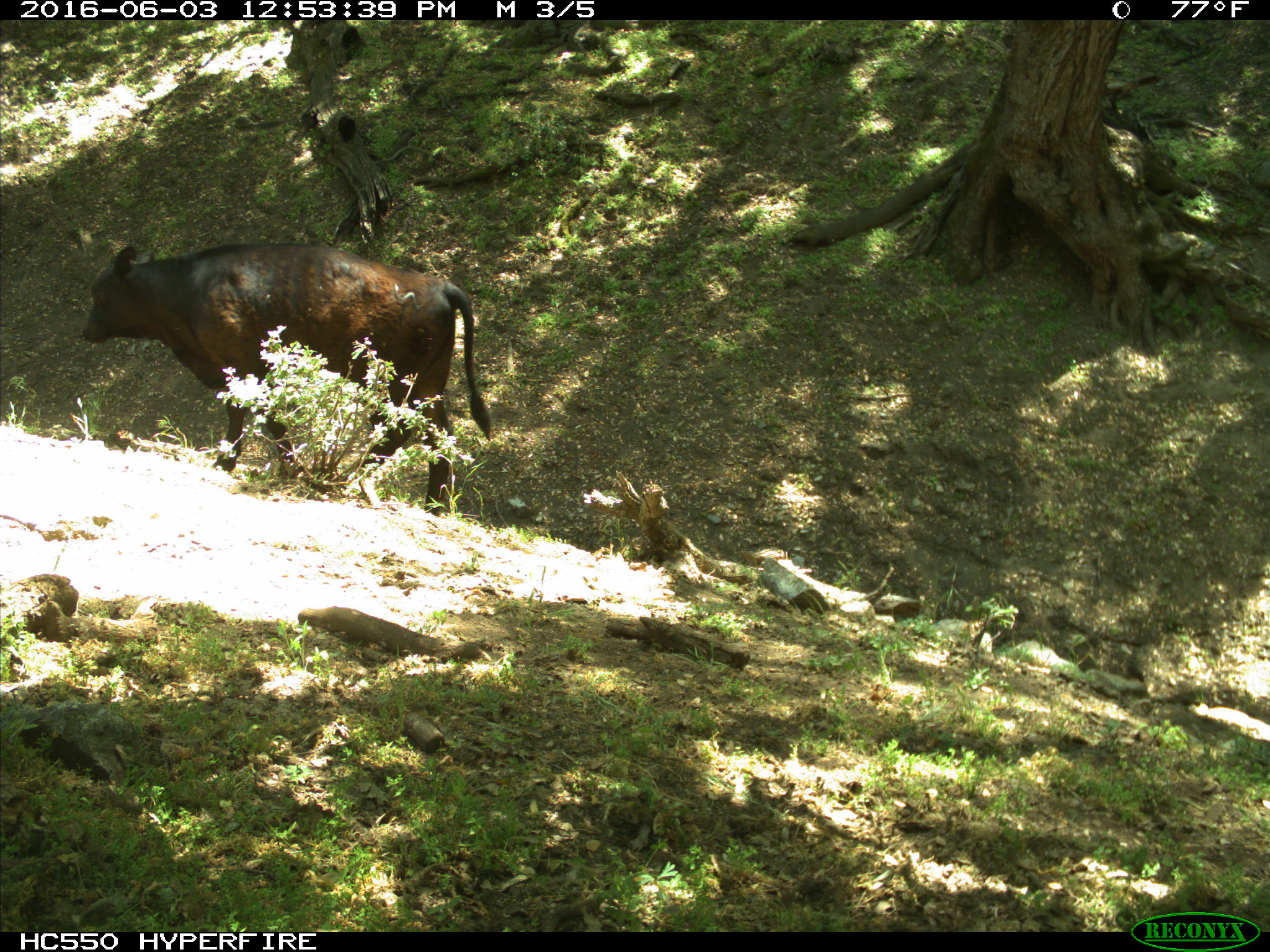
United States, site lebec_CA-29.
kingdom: Animalia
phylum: Chordata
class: Mammalia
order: Artiodactyla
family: Bovidae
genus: Bos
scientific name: Bos taurus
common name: domestic cow